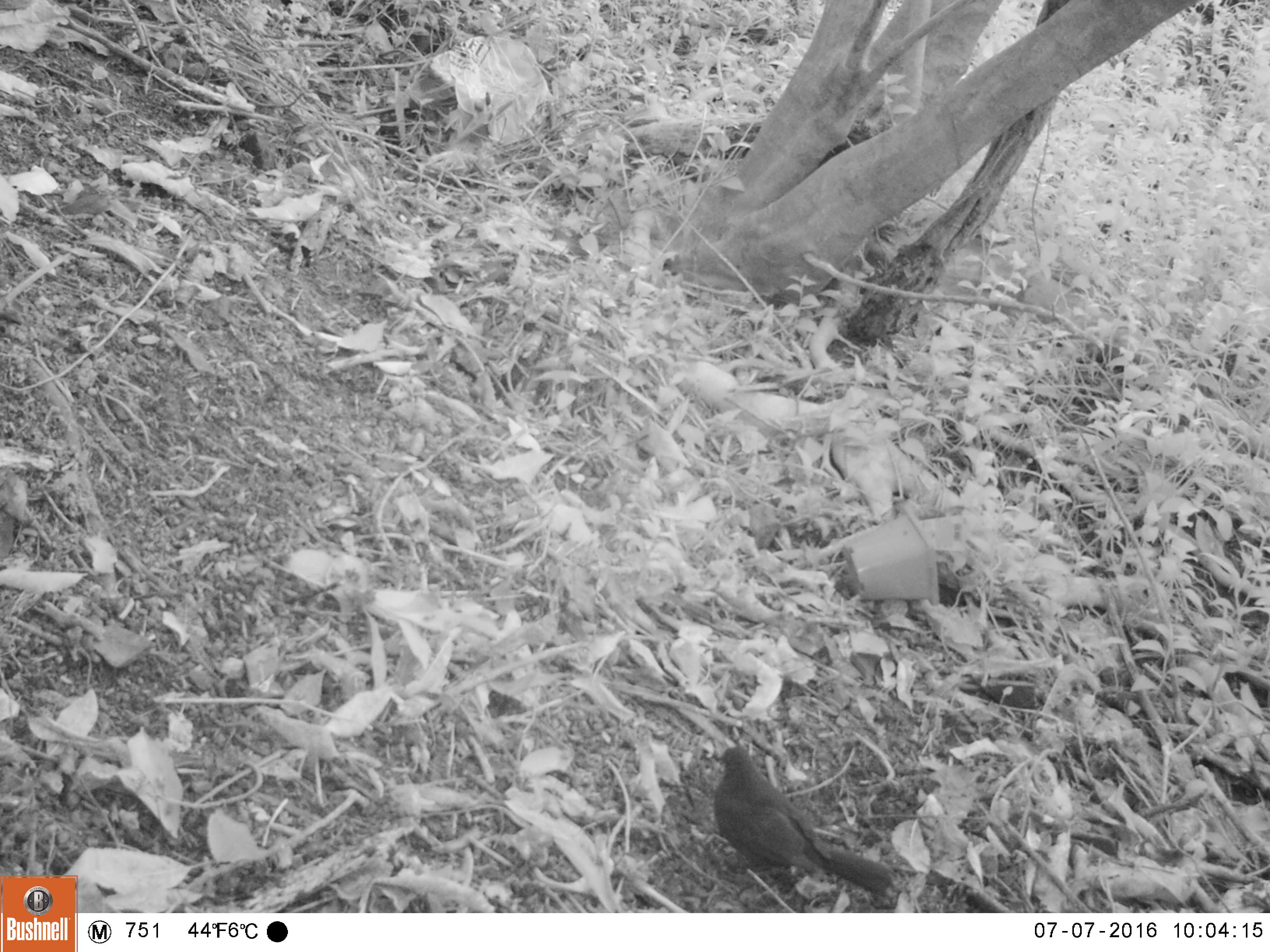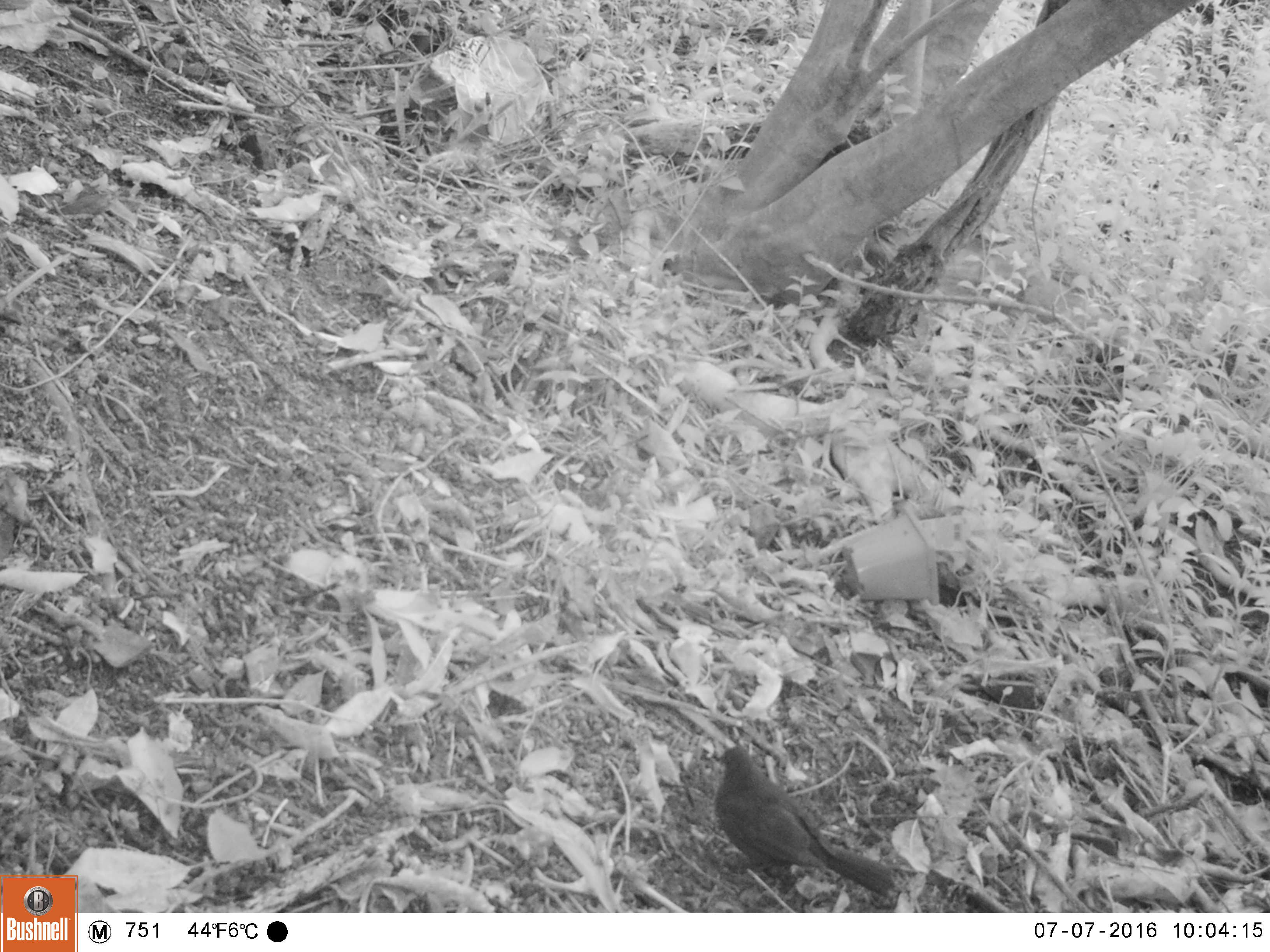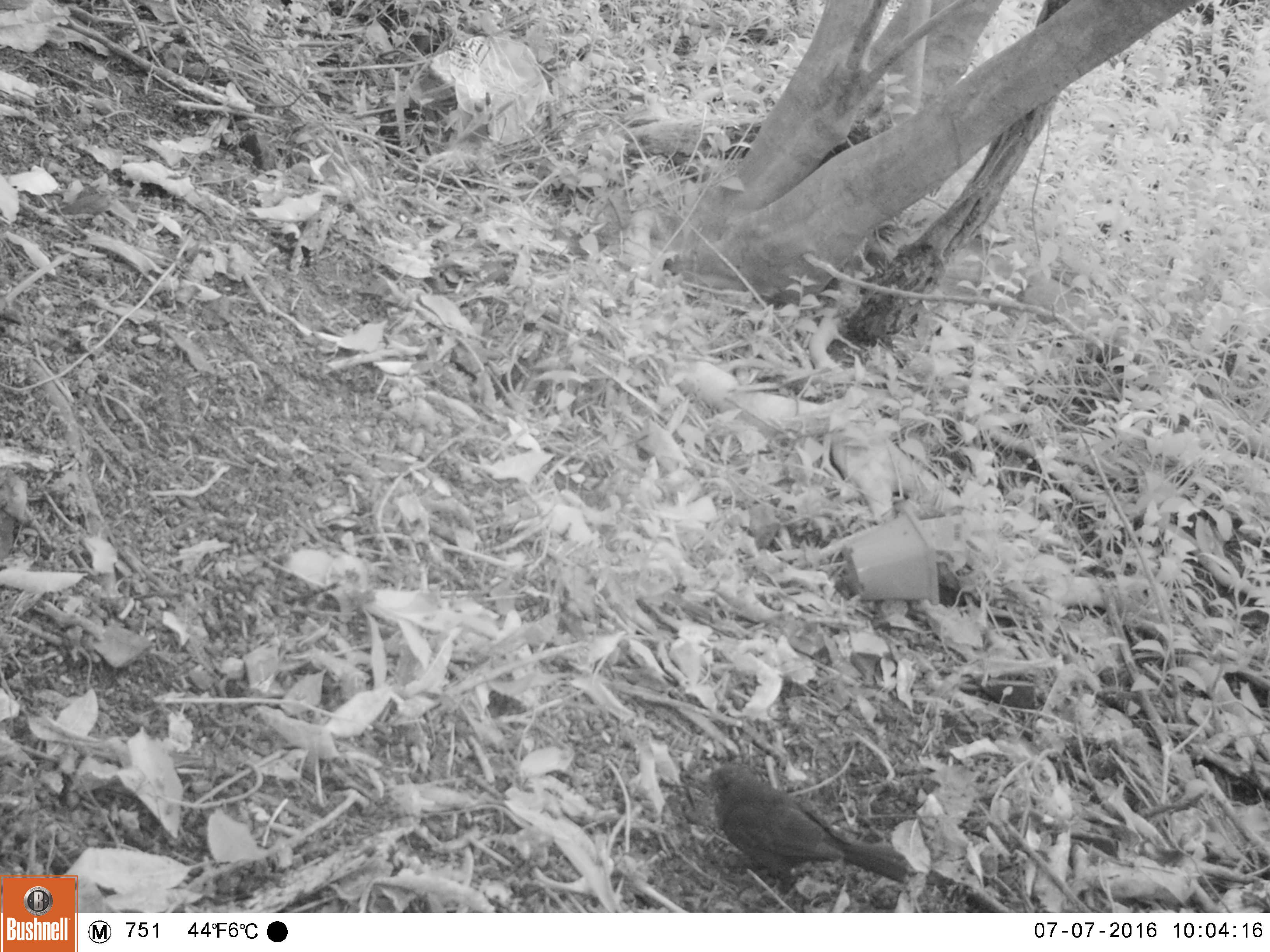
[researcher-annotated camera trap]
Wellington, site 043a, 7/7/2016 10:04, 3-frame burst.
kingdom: Animalia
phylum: Chordata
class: Aves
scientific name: Aves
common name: bird